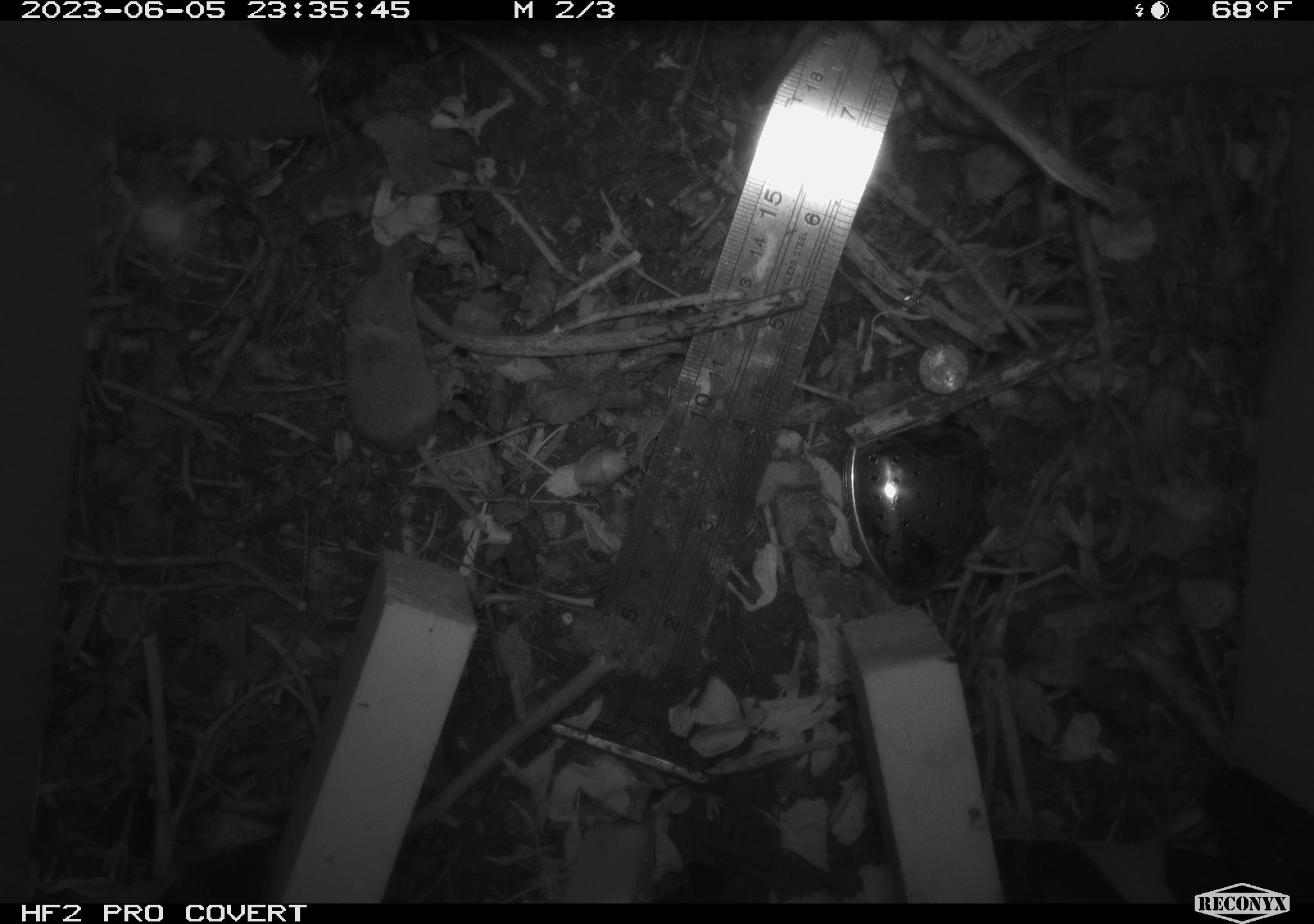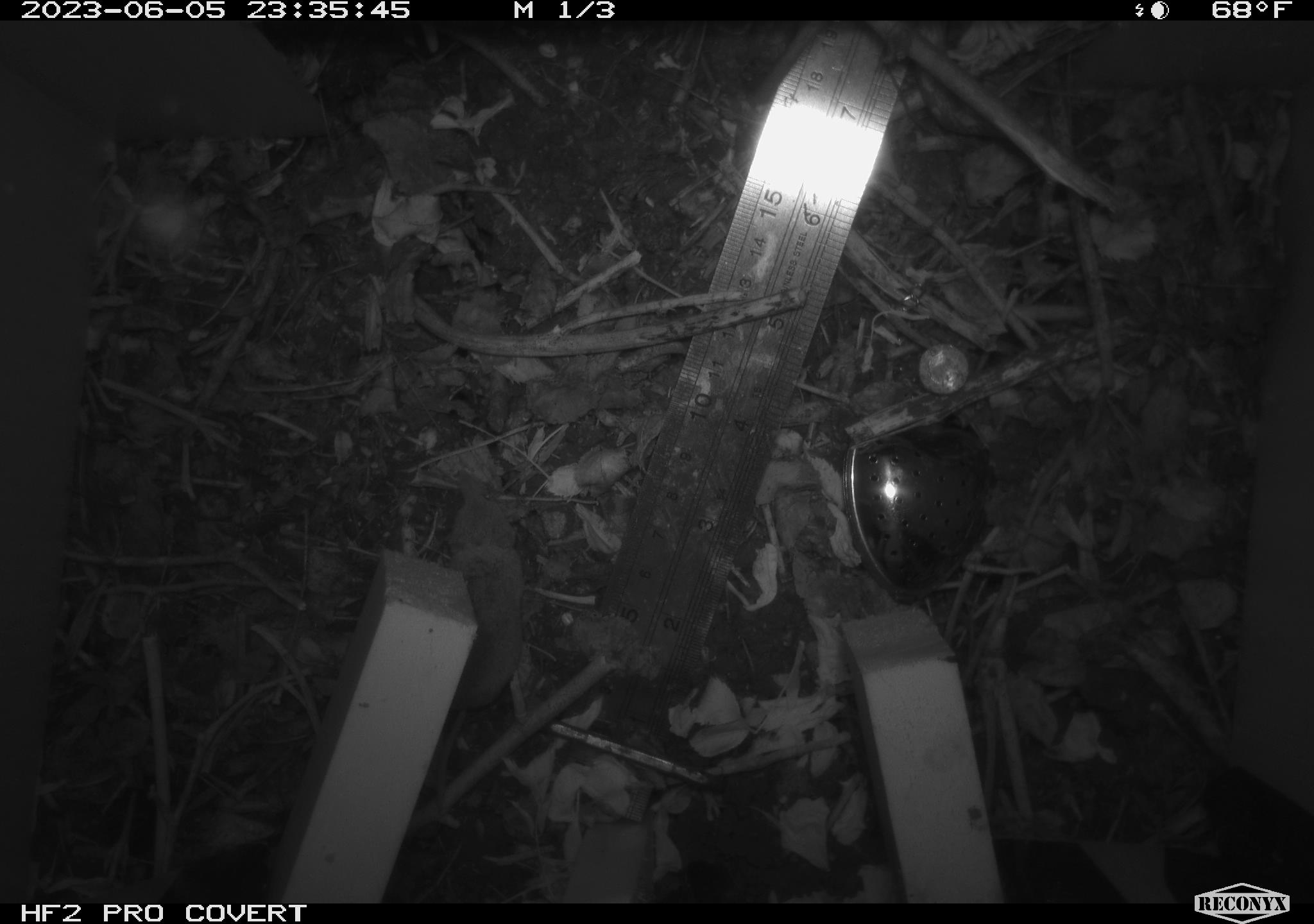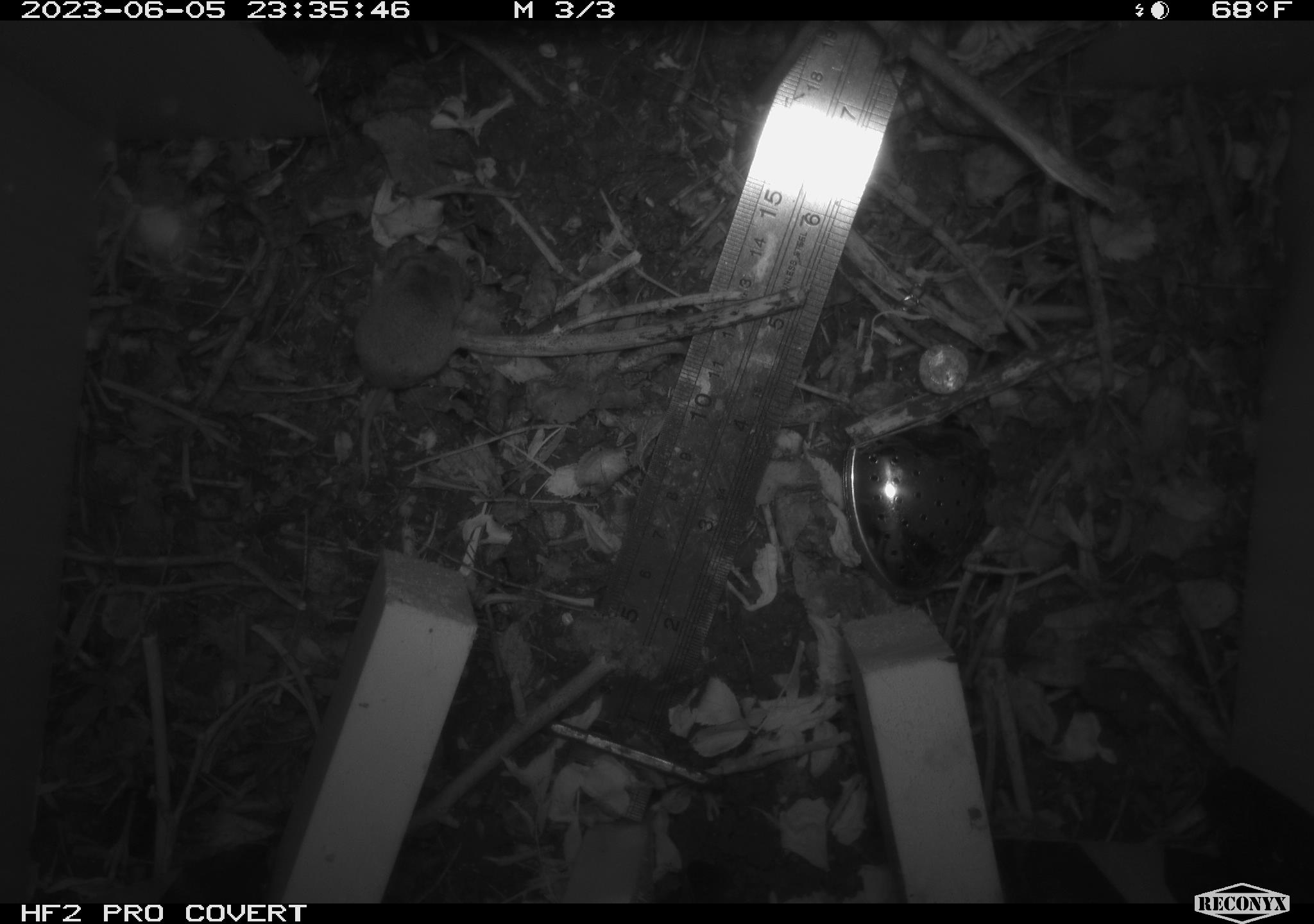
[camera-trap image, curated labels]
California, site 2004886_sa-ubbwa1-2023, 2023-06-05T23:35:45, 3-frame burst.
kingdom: Animalia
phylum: Chordata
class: Mammalia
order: Eulipotyphla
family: Soricidae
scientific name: Soricidae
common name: shrews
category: soricidae family